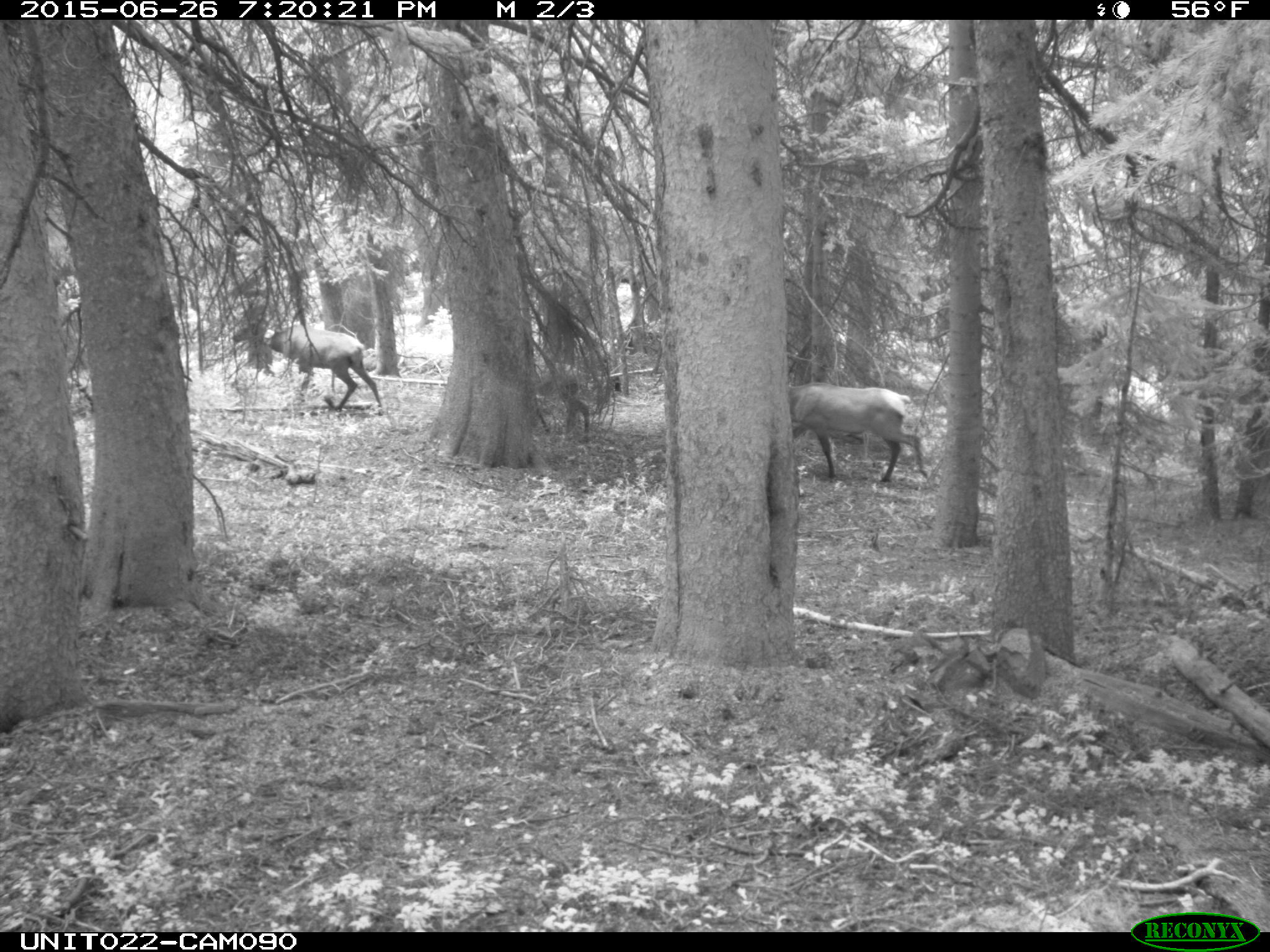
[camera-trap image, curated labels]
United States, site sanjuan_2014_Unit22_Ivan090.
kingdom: Animalia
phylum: Chordata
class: Mammalia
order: Artiodactyla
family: Cervidae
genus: Cervus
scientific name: Cervus elaphus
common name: red deer